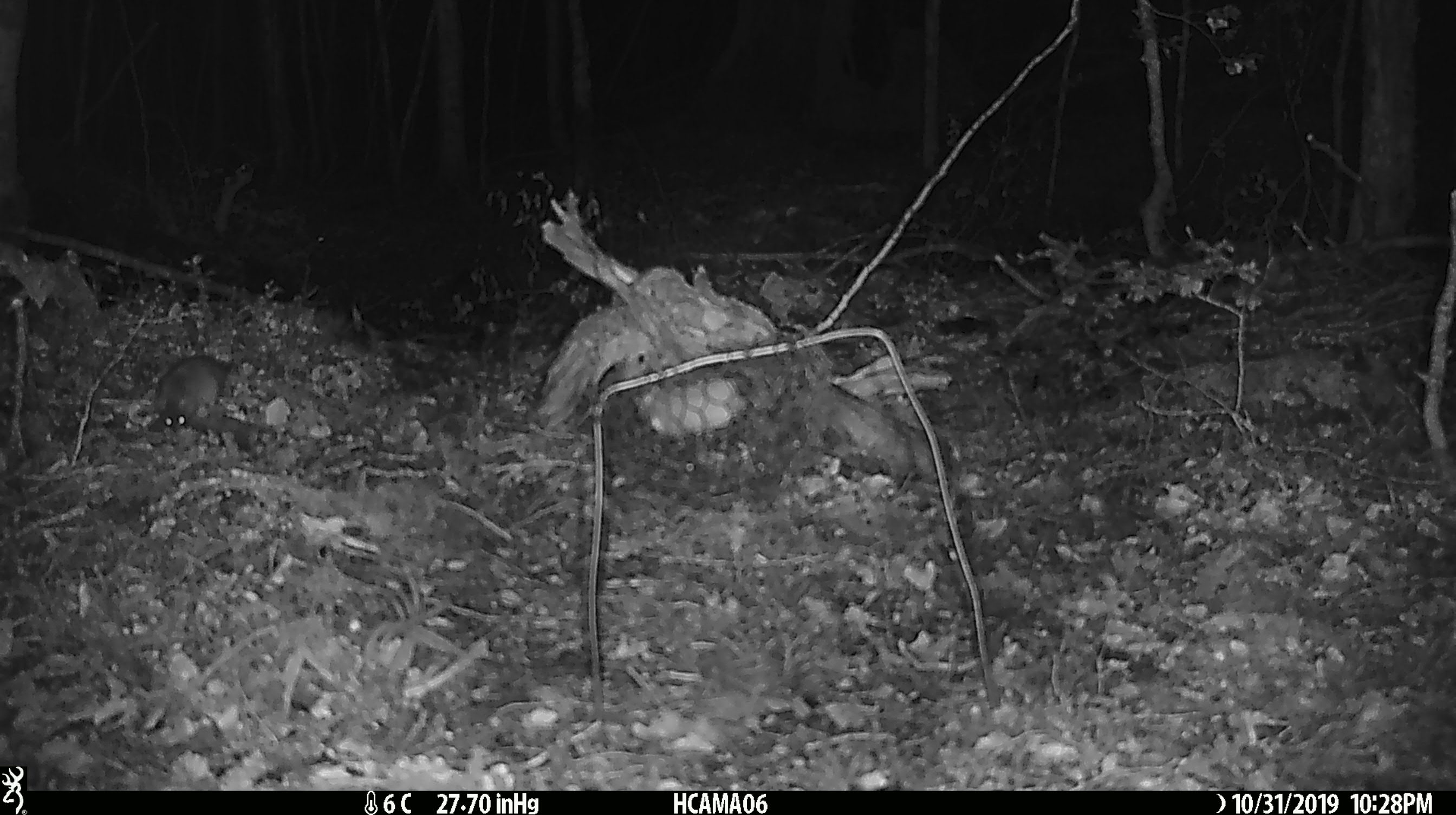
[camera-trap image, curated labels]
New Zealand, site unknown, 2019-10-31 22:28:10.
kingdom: Animalia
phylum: Chordata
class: Mammalia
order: Rodentia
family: Muridae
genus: Mus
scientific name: Mus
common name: mouse